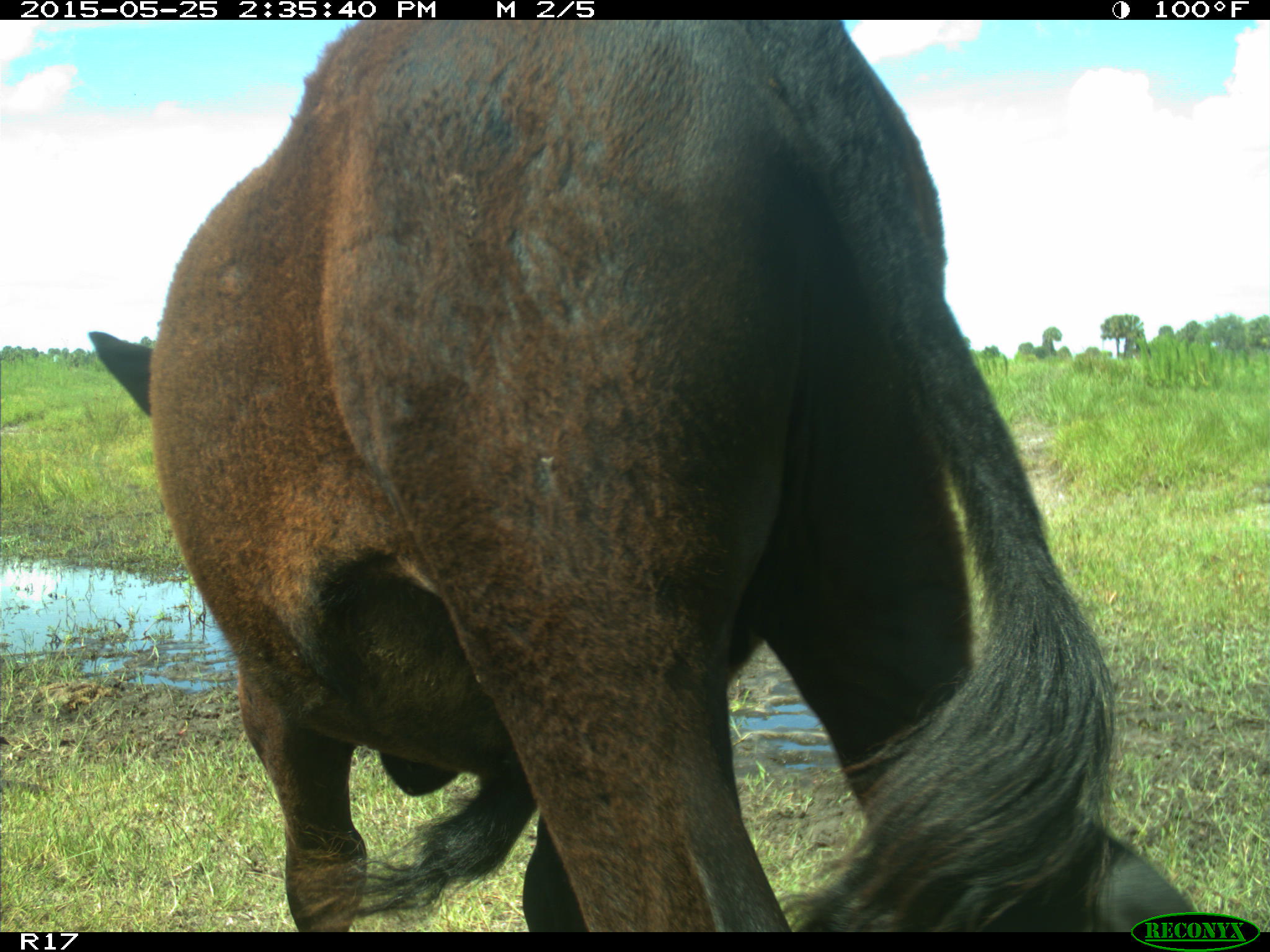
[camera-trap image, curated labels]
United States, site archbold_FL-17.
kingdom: Animalia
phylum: Chordata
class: Mammalia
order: Artiodactyla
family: Bovidae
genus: Bos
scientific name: Bos taurus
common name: domestic cow